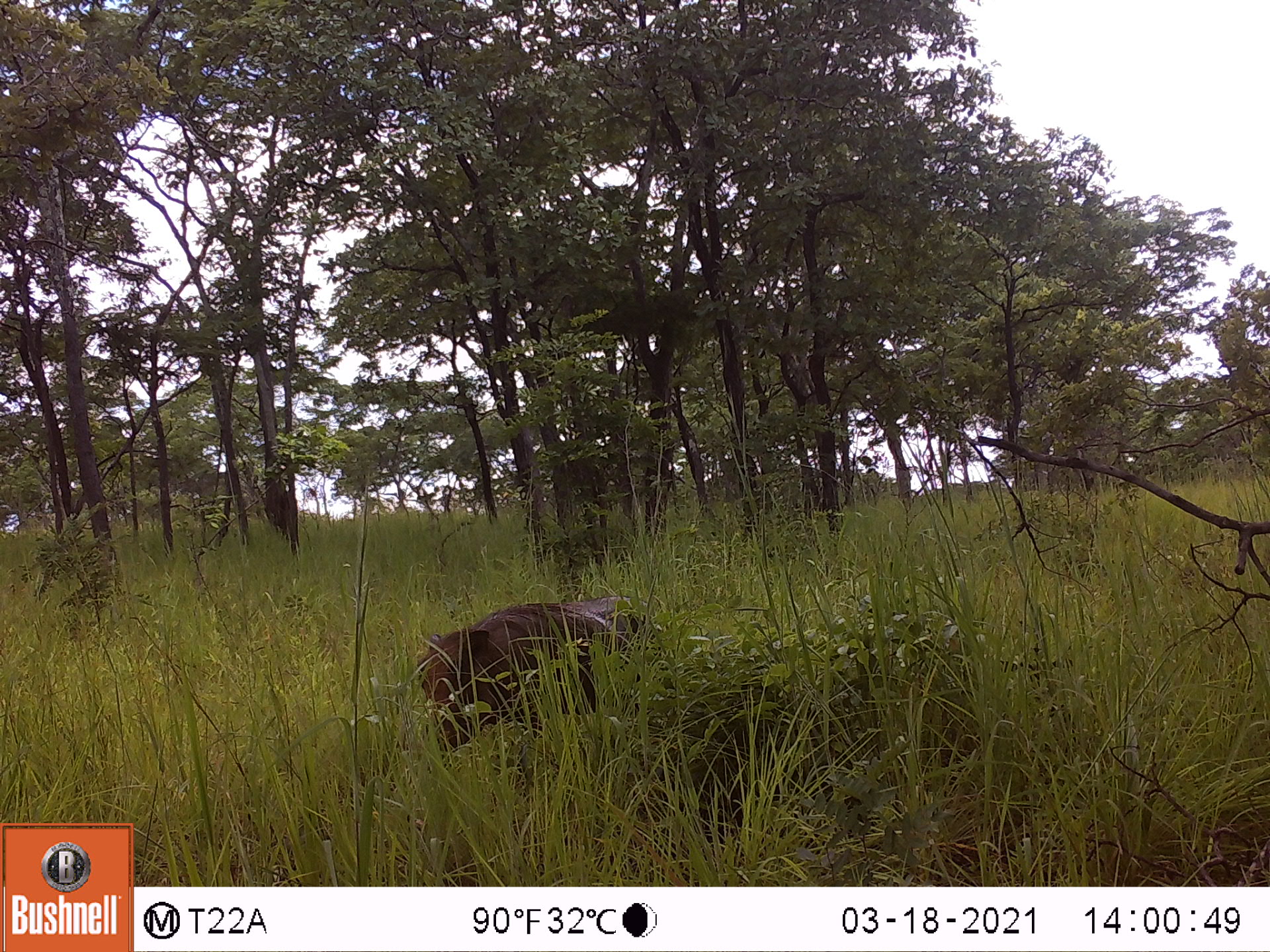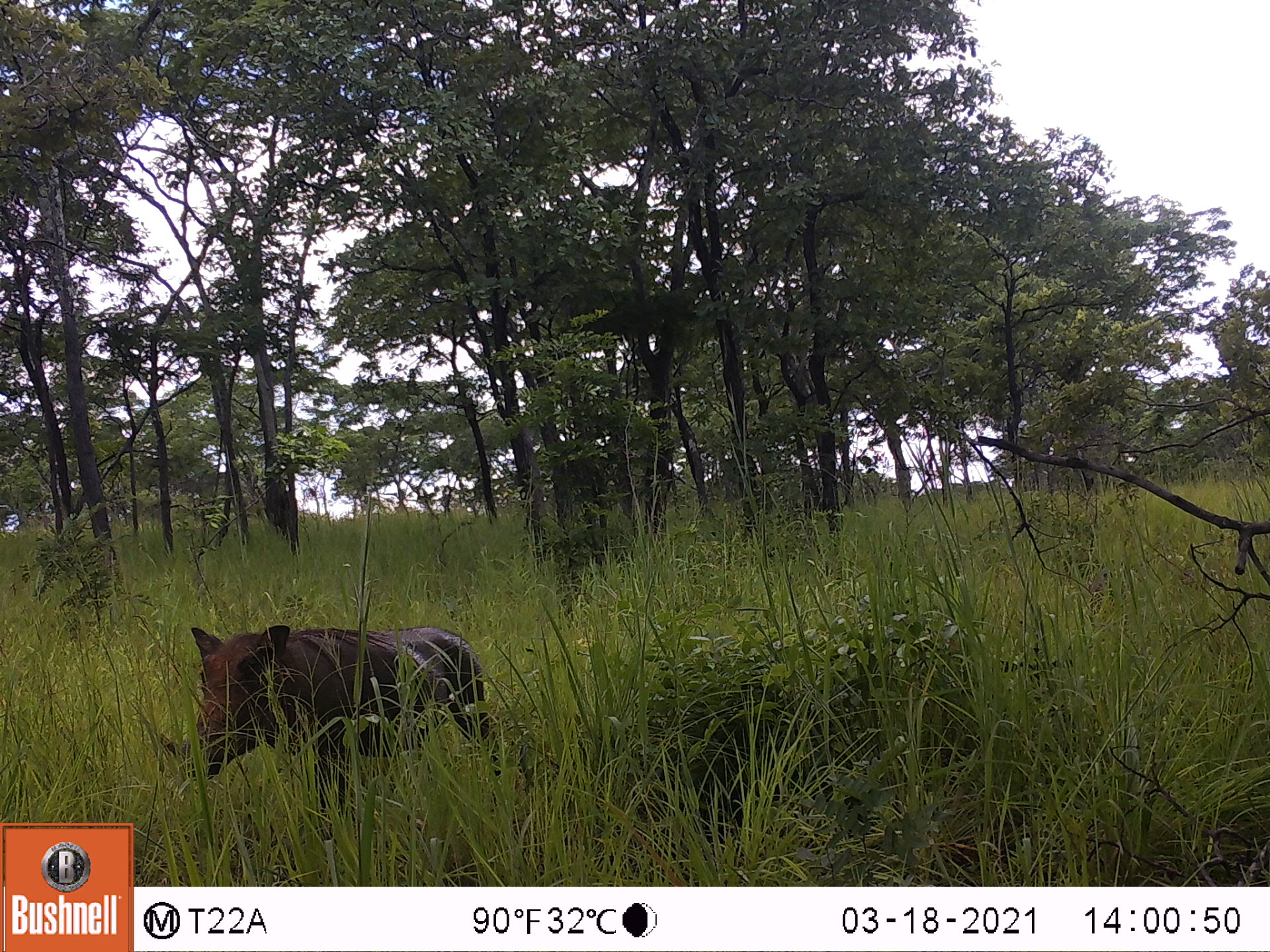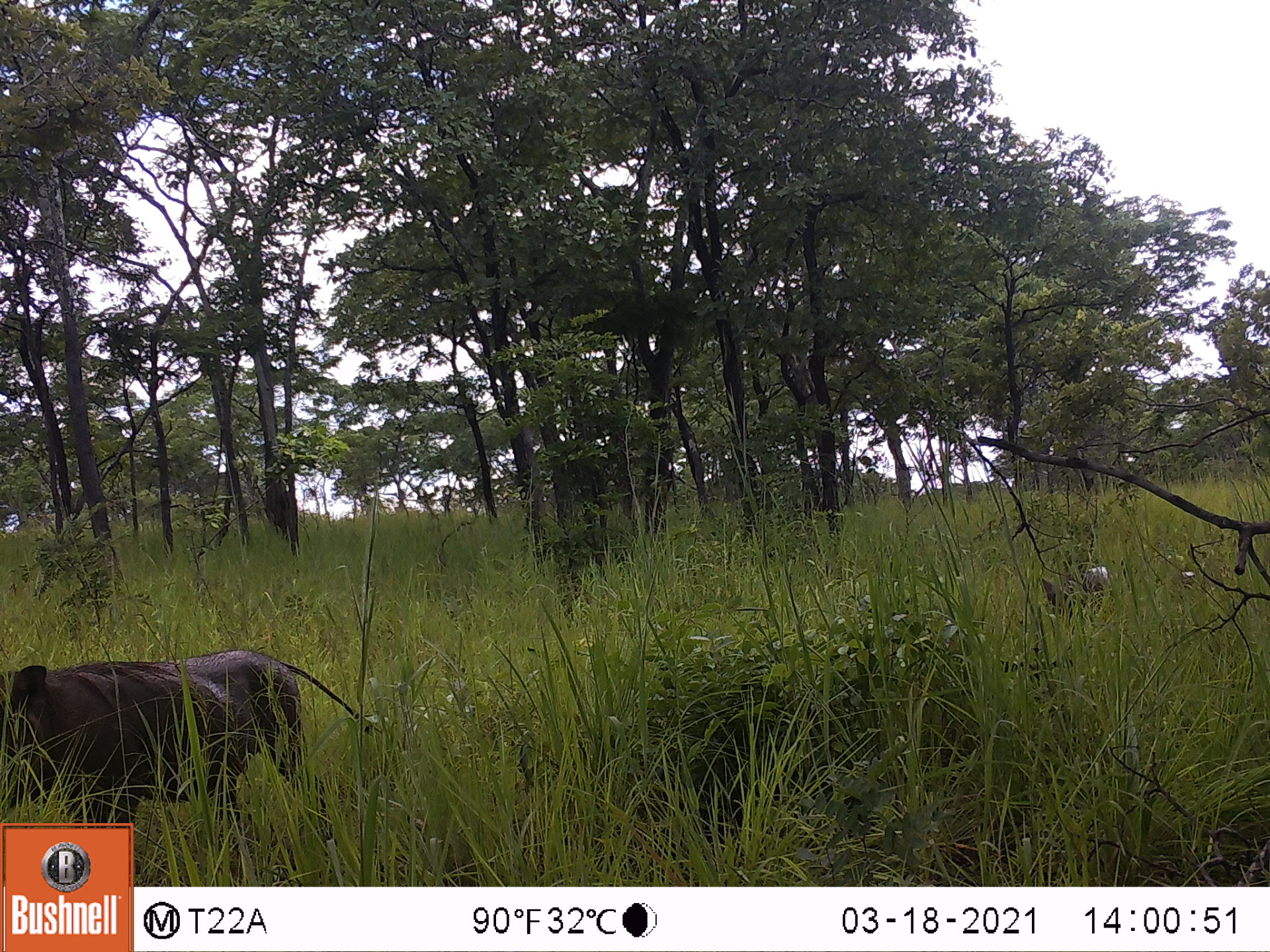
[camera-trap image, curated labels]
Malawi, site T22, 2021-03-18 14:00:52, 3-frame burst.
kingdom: Animalia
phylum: Chordata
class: Mammalia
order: Artiodactyla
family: Suidae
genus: Phacochoerus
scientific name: Phacochoerus africanus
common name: common warthog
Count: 1.